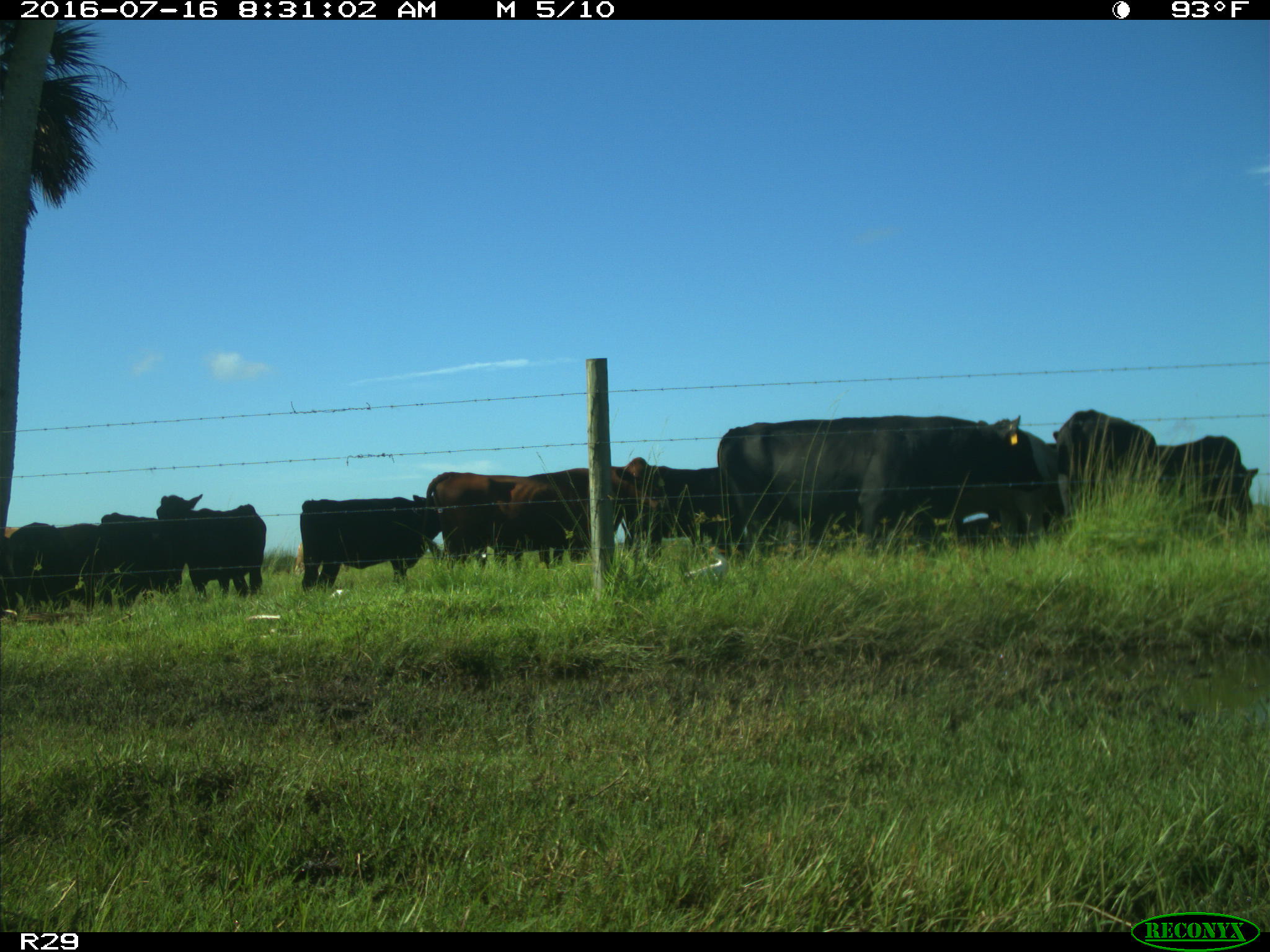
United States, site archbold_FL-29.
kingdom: Animalia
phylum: Chordata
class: Mammalia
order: Artiodactyla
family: Bovidae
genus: Bos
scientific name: Bos taurus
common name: domestic cow